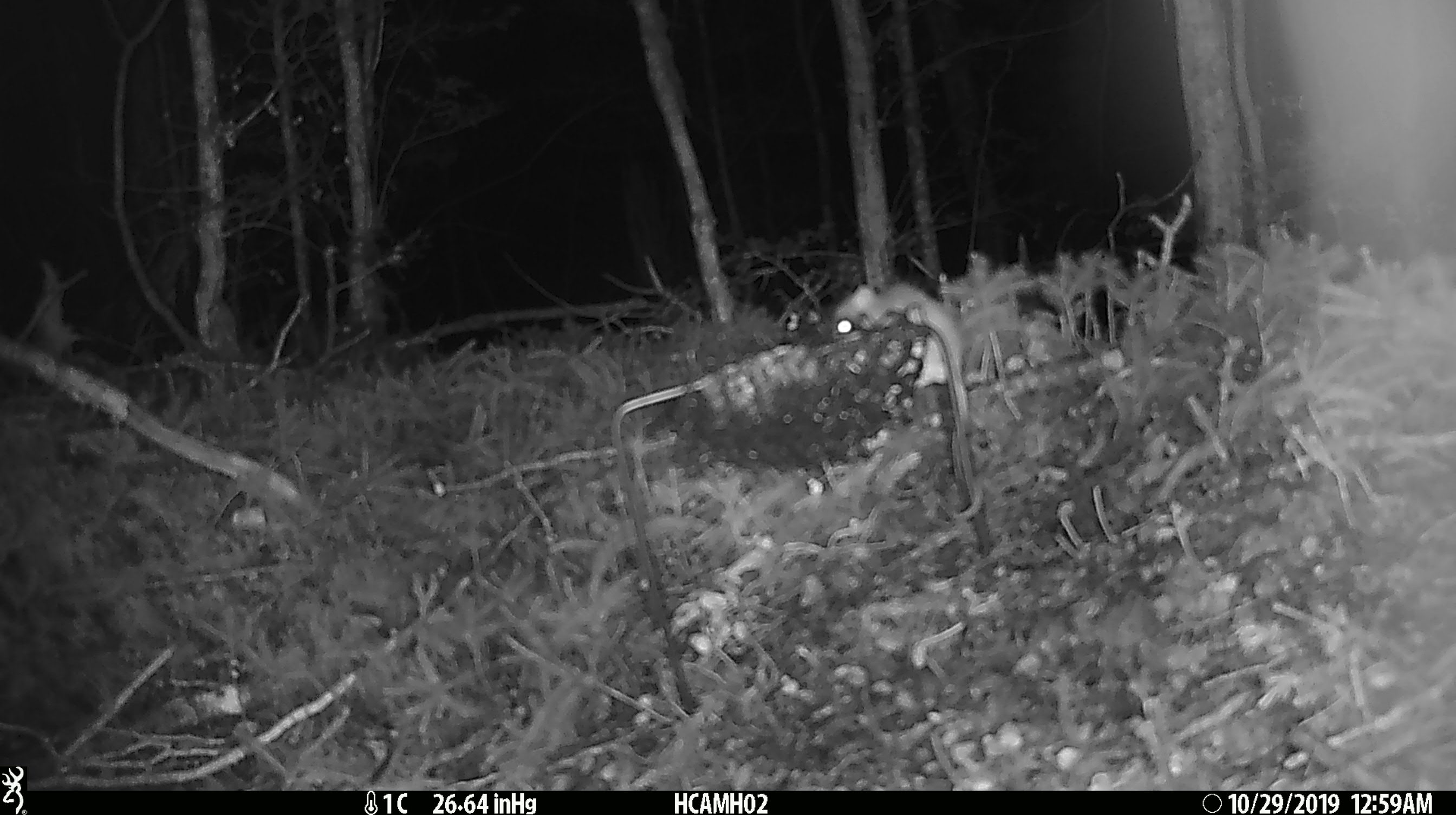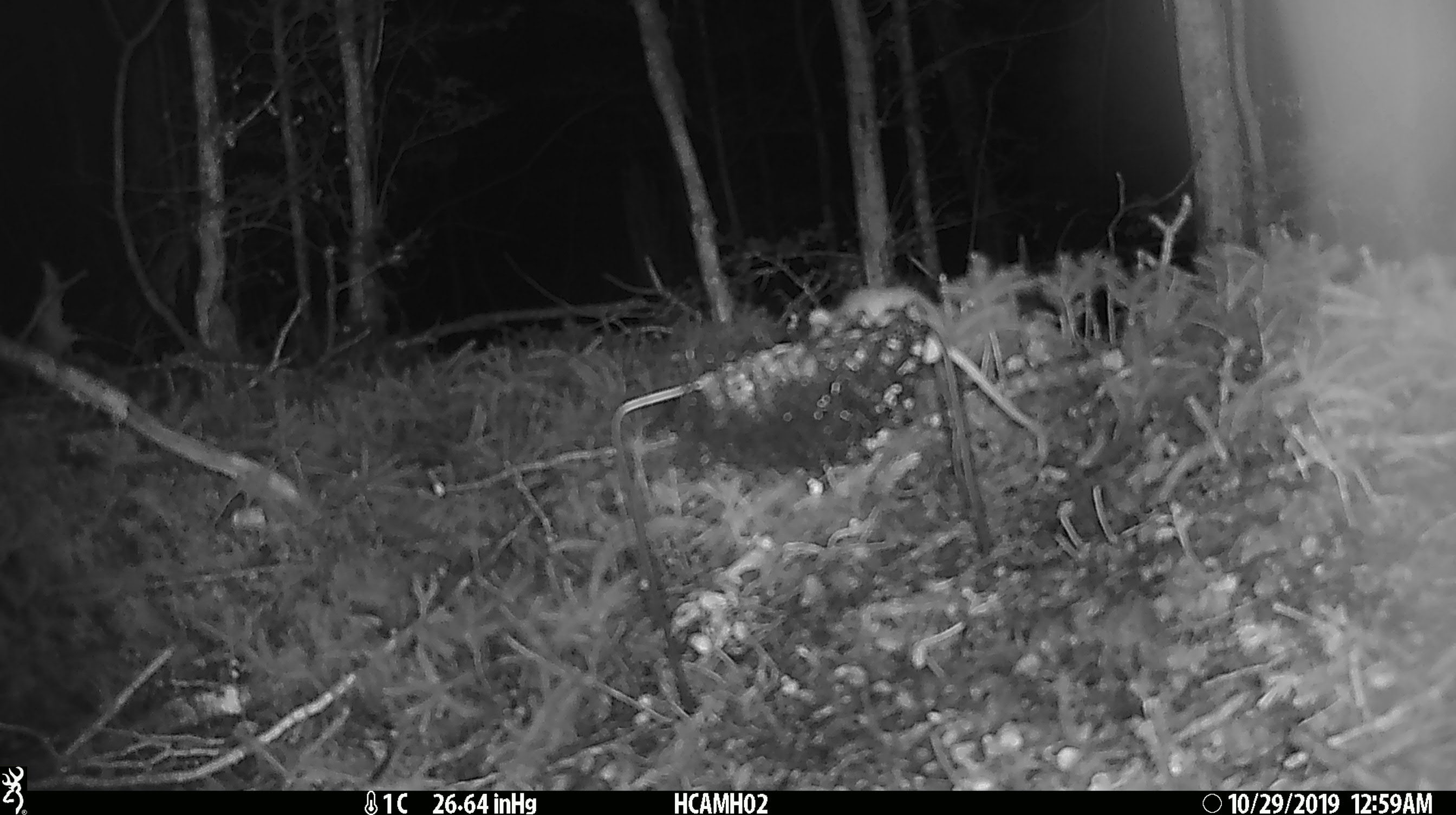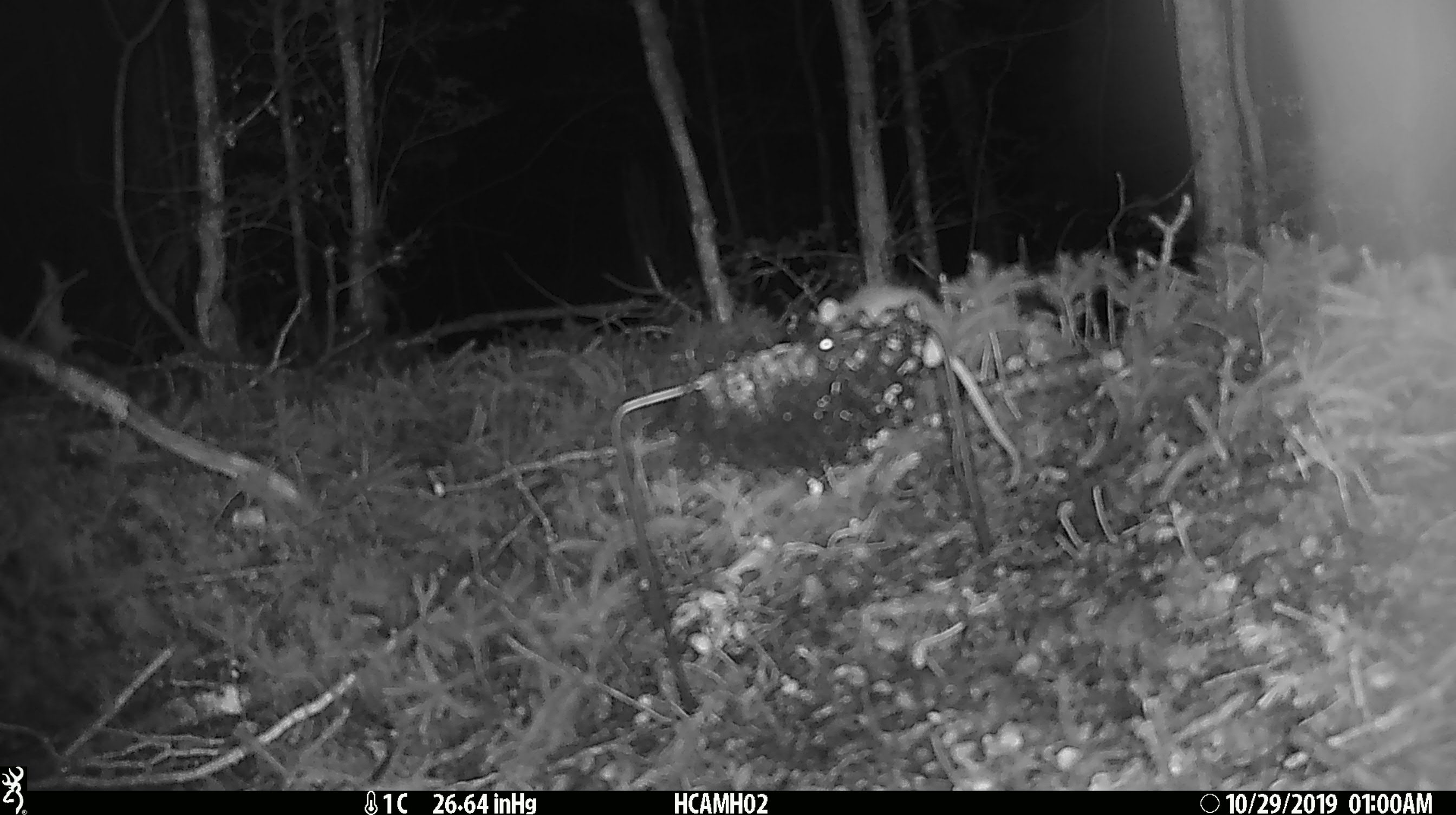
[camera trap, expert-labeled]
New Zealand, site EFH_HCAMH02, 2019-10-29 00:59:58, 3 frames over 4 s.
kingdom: Animalia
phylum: Chordata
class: Mammalia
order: Rodentia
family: Muridae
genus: Mus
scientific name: Mus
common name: mouse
Mouse (Mus).